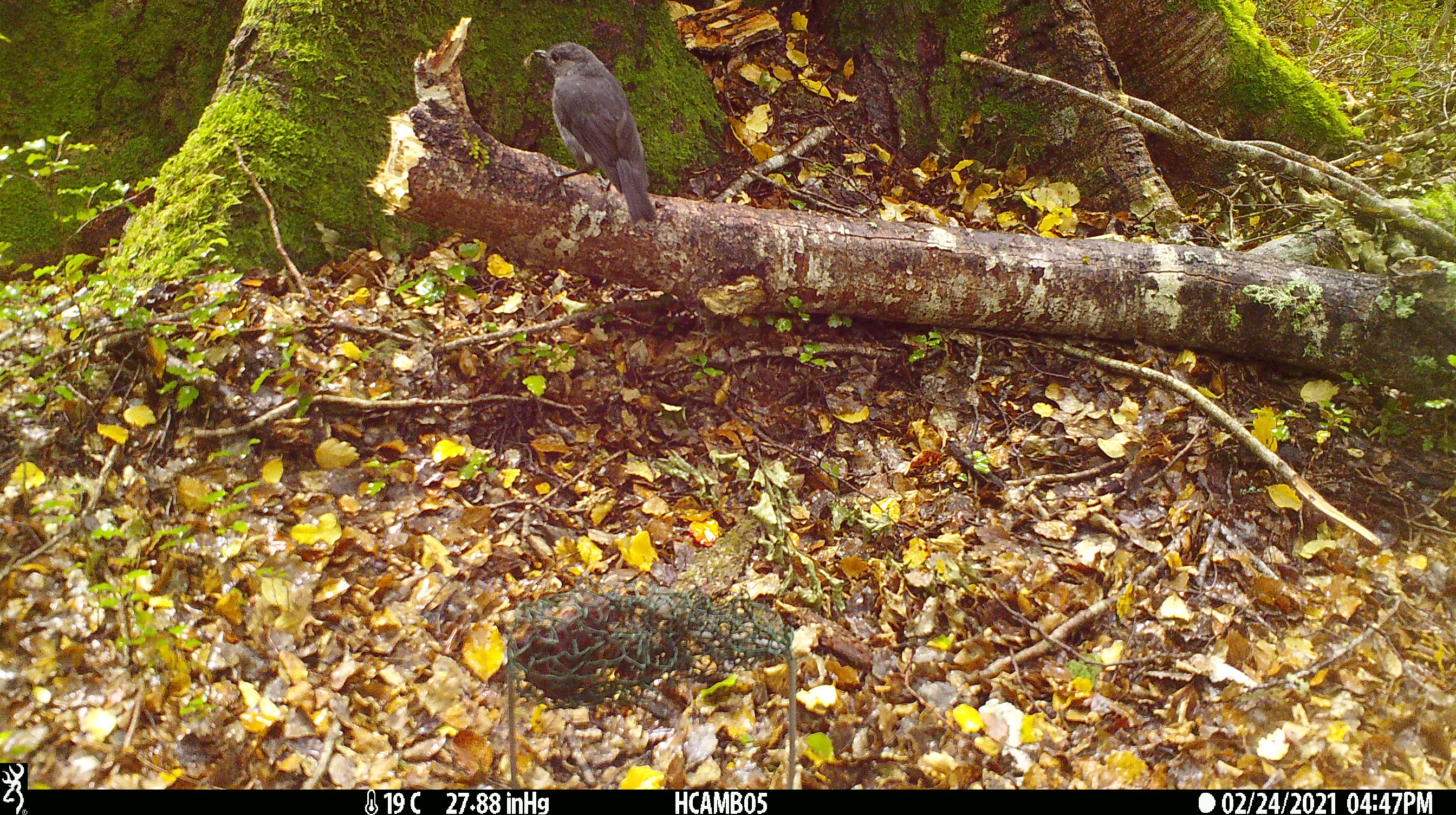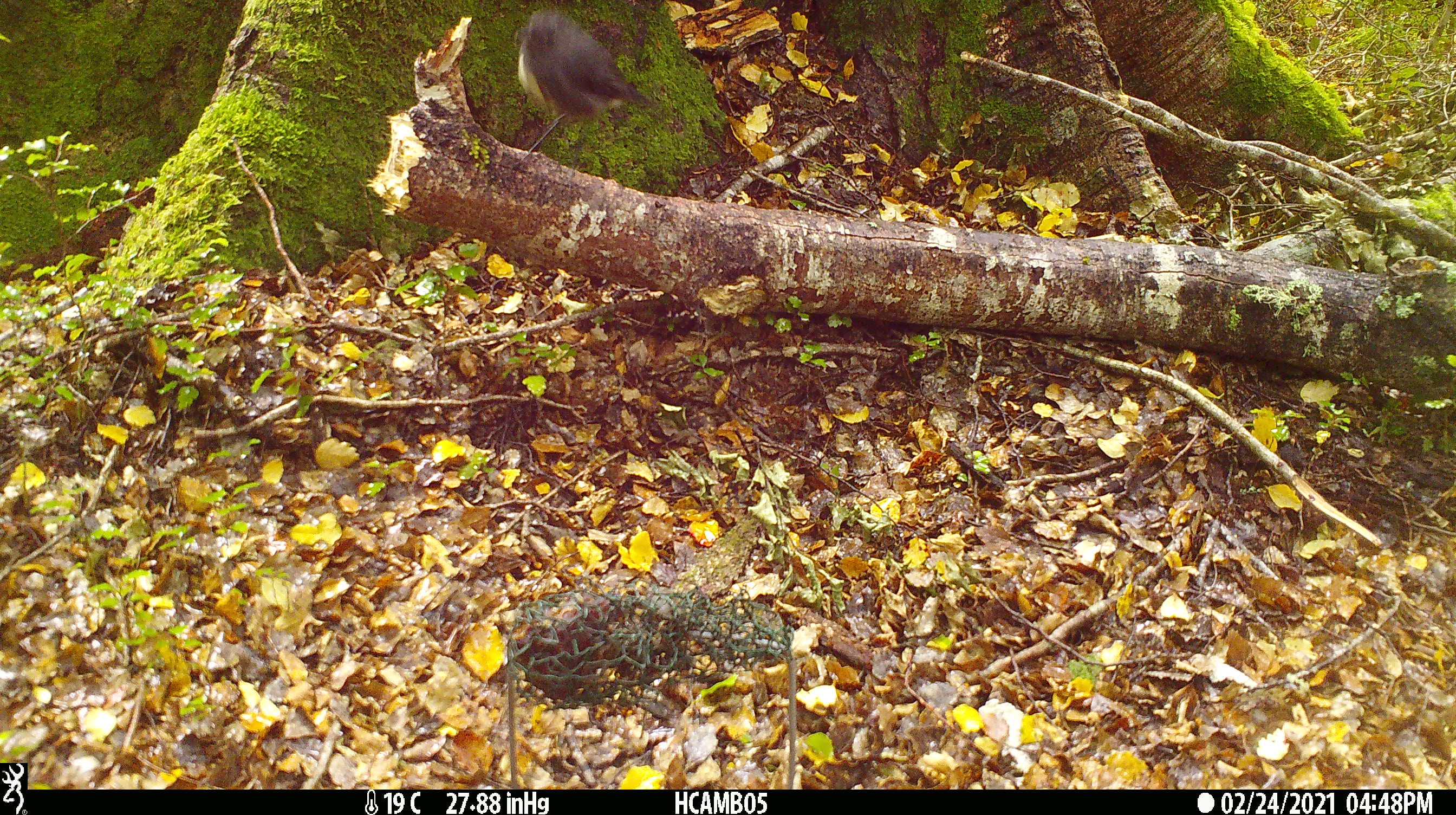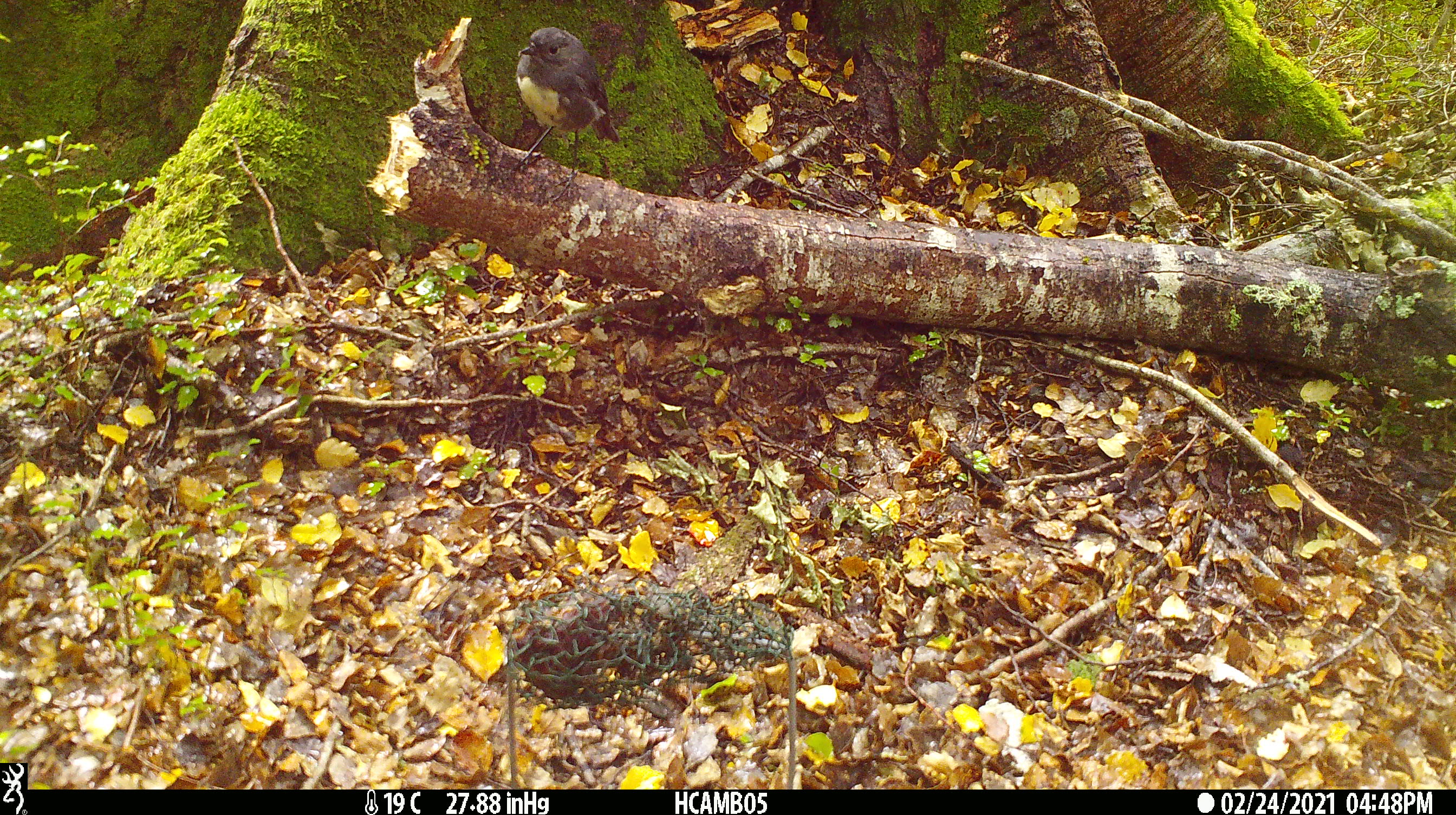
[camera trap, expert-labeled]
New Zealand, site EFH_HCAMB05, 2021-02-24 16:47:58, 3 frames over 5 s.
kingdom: Animalia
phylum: Chordata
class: Aves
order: Passeriformes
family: Petroicidae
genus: Petroica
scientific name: Petroica australis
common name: new zealand robin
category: robin